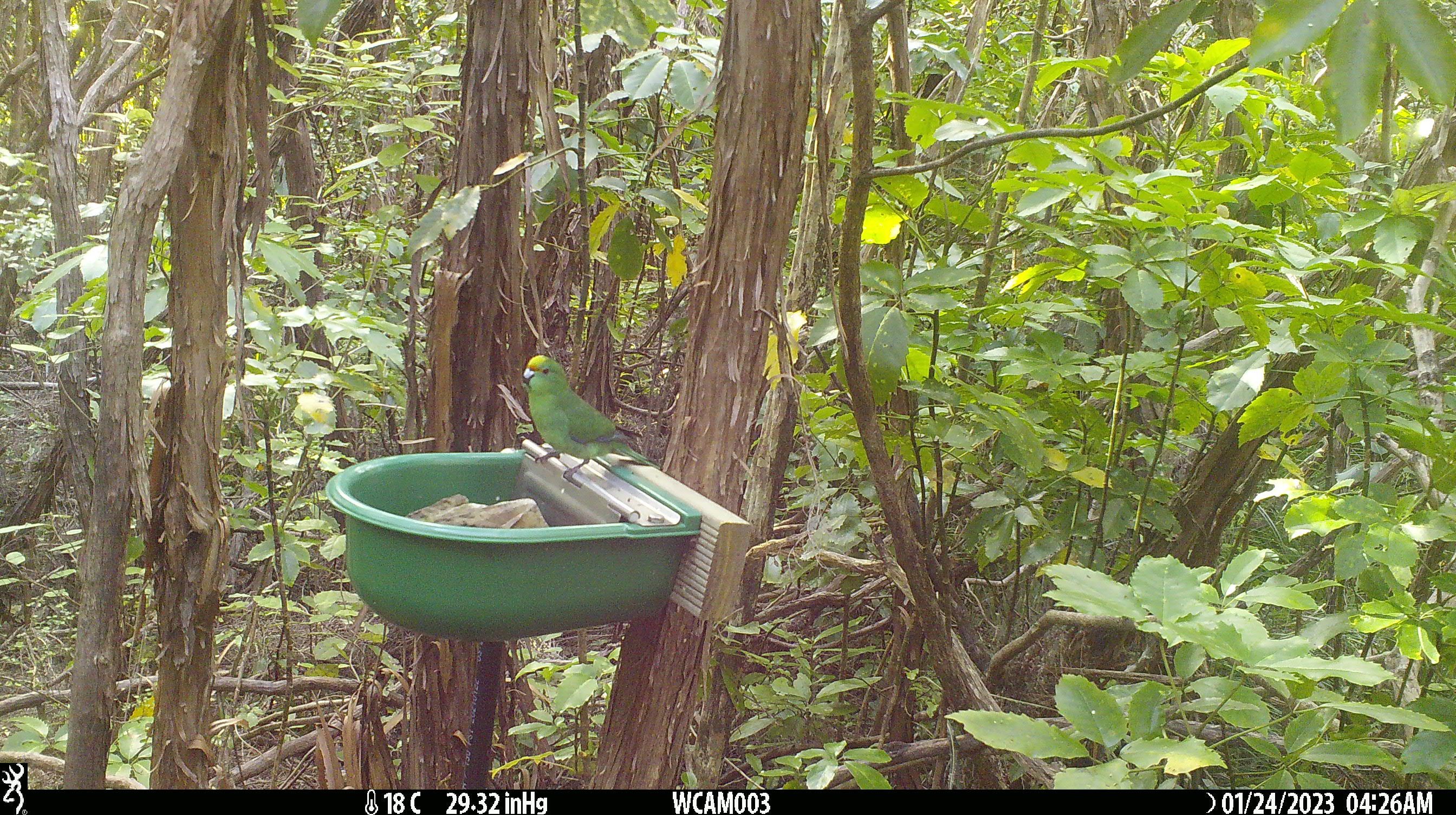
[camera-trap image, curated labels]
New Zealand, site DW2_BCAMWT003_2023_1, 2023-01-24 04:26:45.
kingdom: Animalia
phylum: Chordata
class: Aves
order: Psittaciformes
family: Psittaculidae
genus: Cyanoramphus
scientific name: Cyanoramphus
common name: parakeet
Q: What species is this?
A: Parakeet (Cyanoramphus).